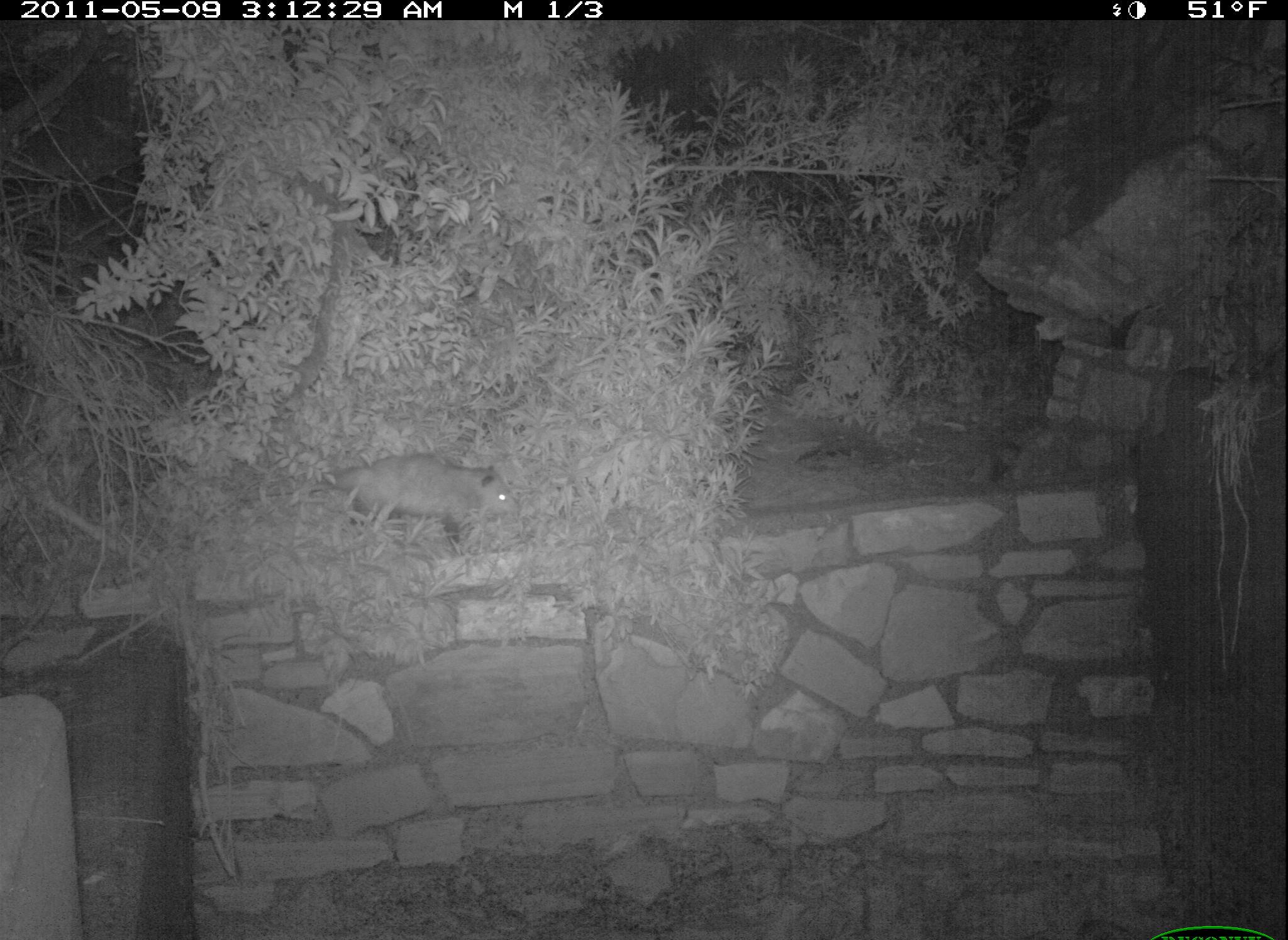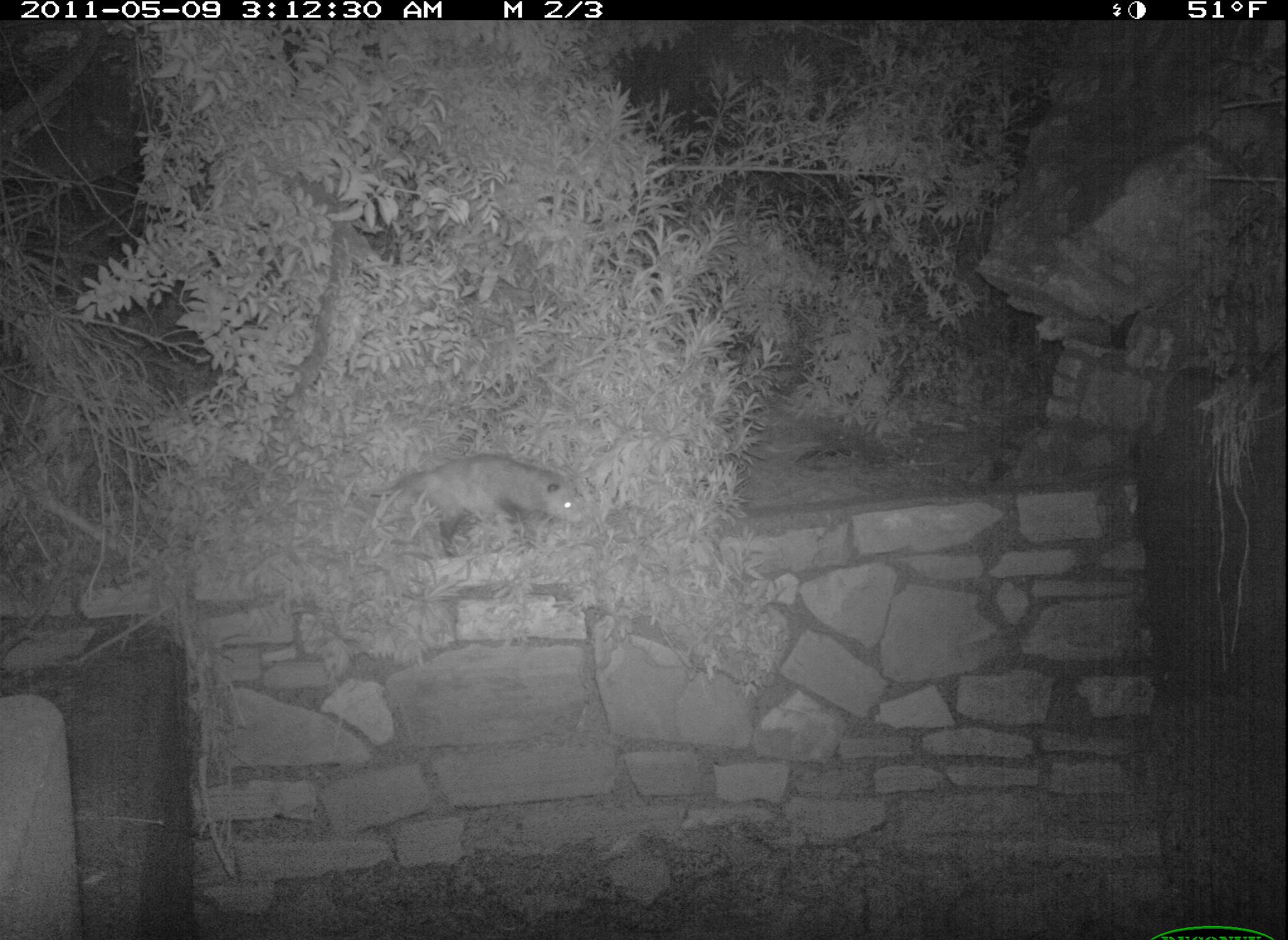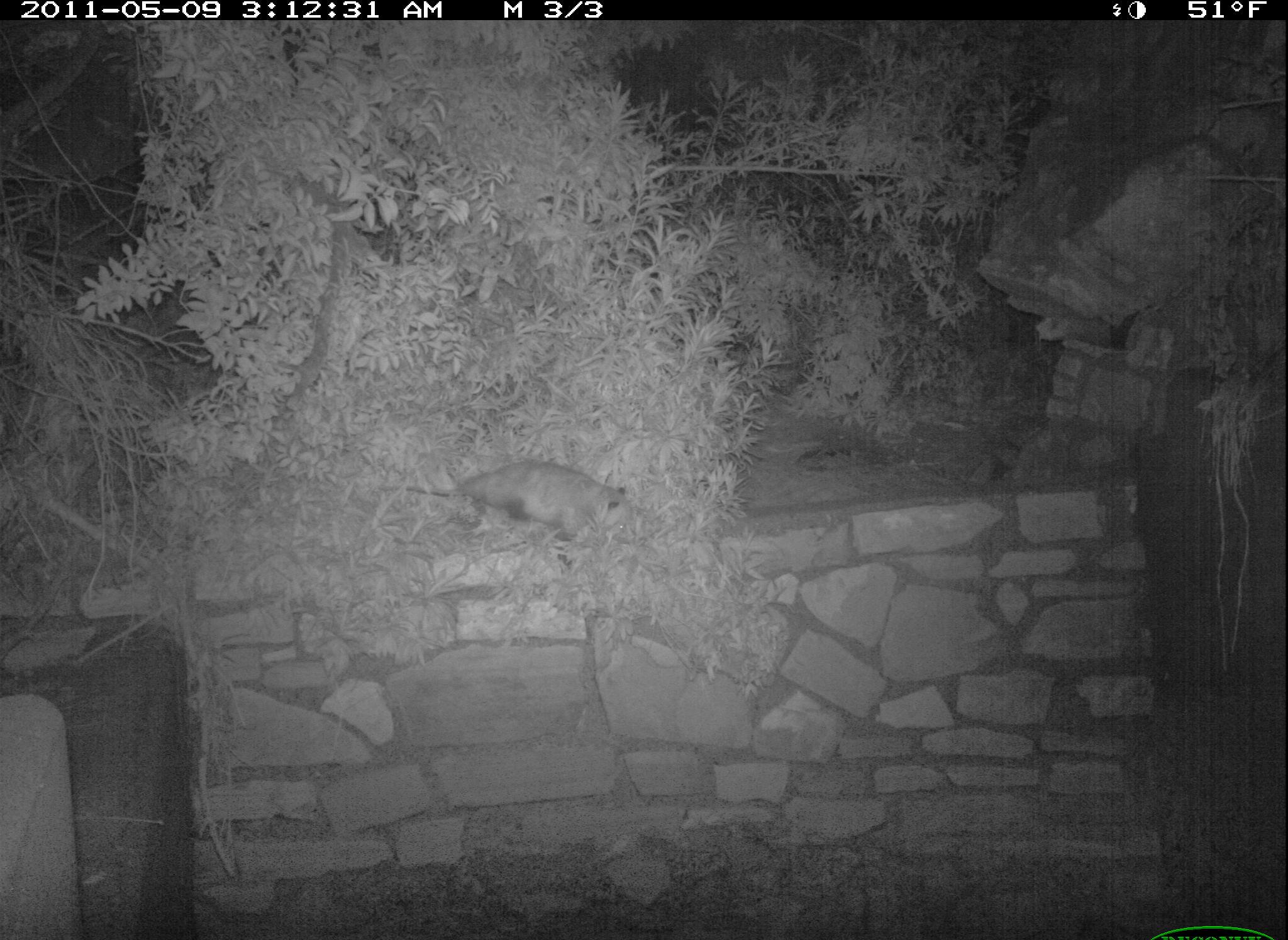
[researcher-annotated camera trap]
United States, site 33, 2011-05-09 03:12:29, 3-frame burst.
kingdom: Animalia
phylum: Chordata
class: Mammalia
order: Didelphimorphia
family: Didelphidae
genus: Didelphis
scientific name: Didelphis virginiana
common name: virginia opossum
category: opossum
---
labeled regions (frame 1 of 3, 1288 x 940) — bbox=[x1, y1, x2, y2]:
opossum: bbox=[253, 435, 523, 581]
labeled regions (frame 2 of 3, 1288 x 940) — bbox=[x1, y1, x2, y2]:
opossum: bbox=[351, 440, 602, 575]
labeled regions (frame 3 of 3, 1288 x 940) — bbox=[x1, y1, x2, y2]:
opossum: bbox=[394, 451, 647, 544]